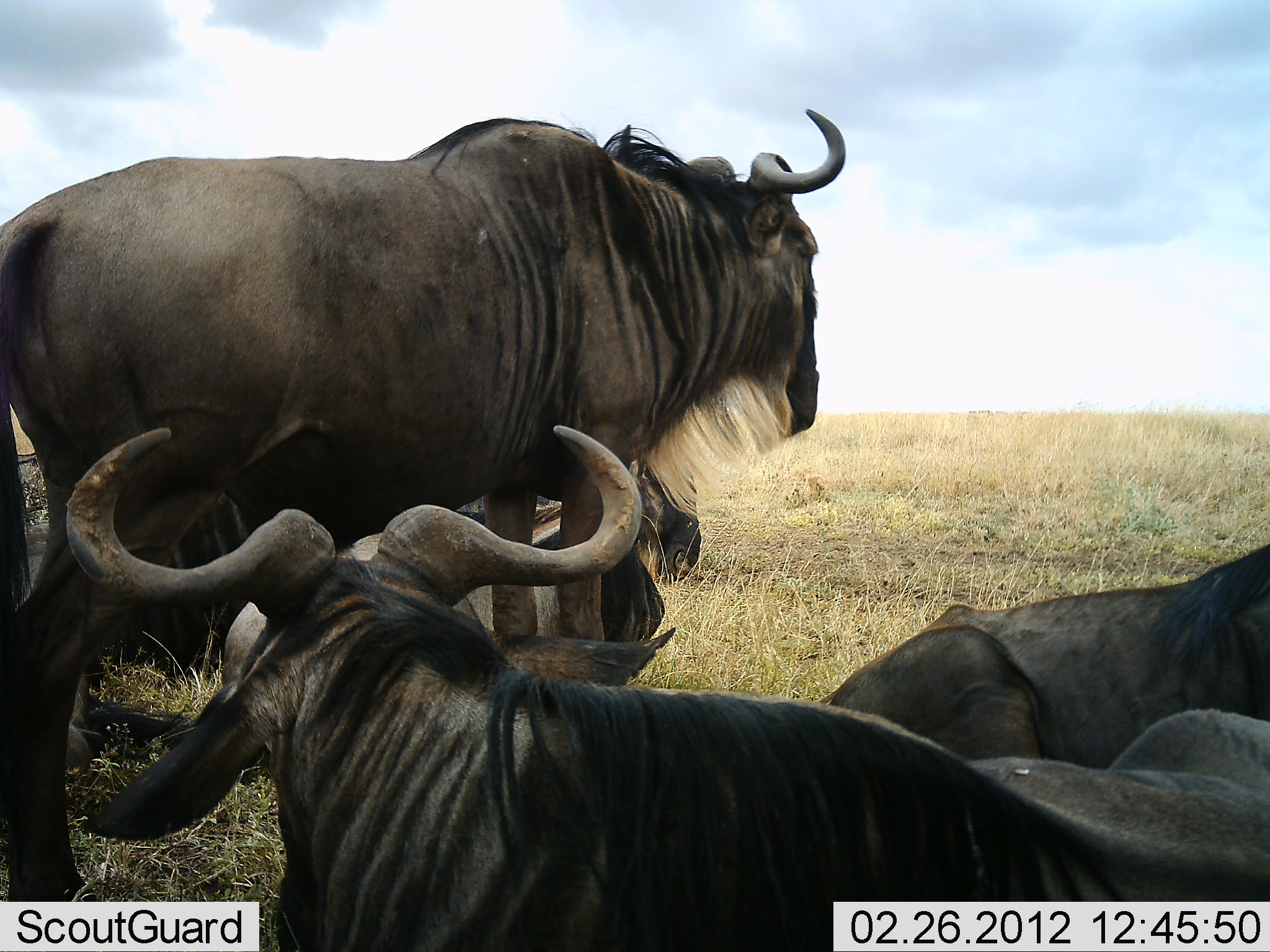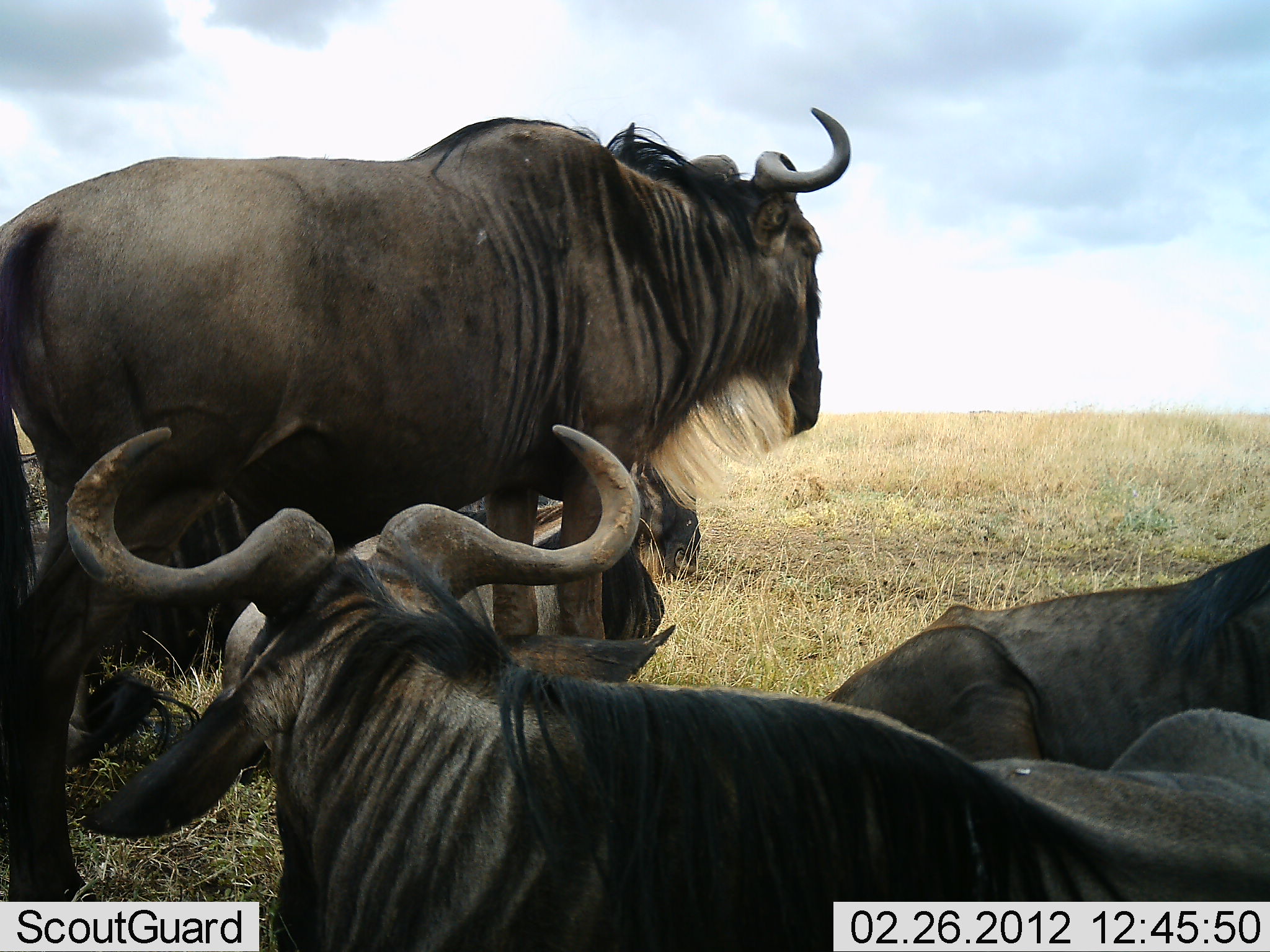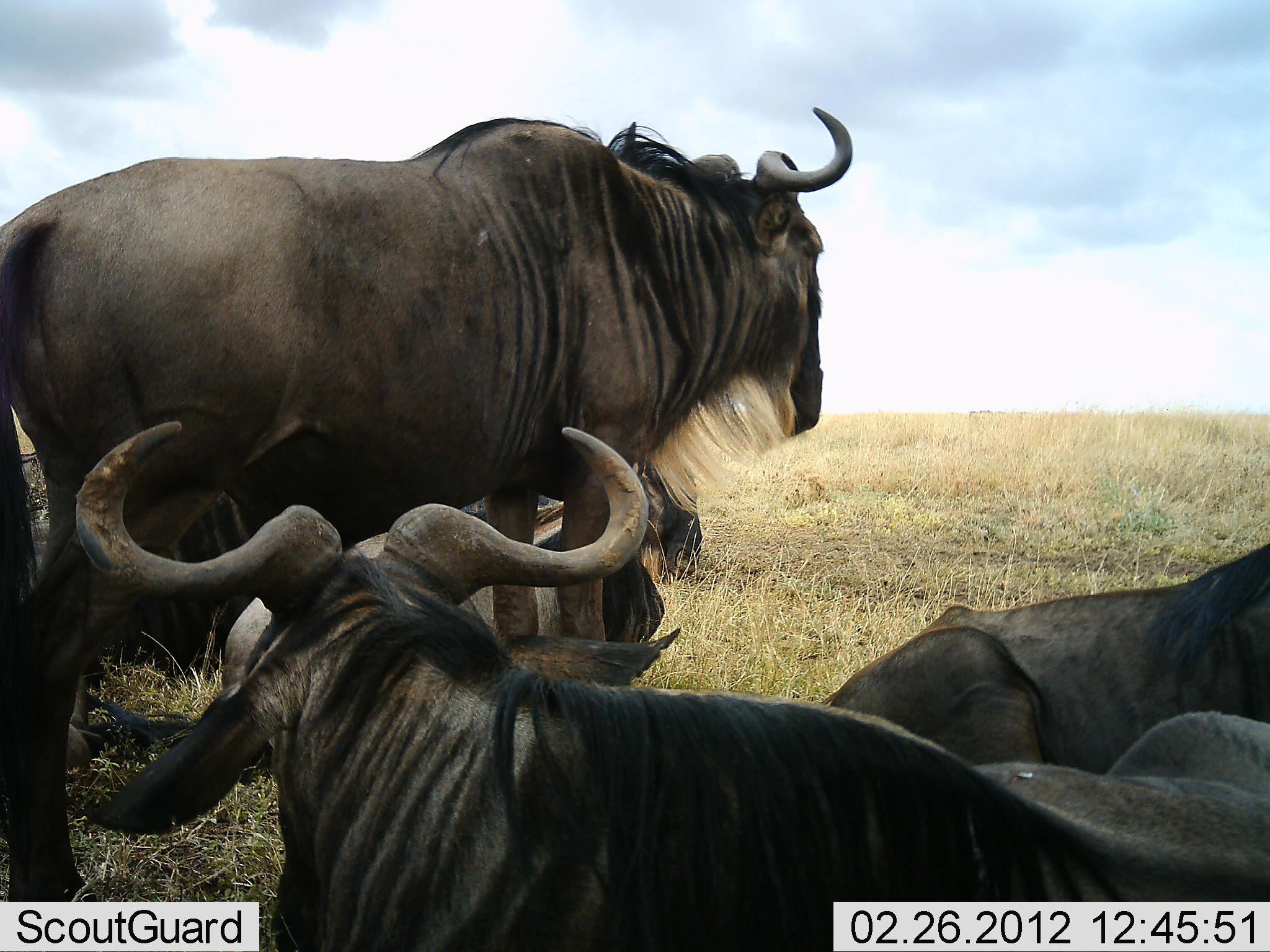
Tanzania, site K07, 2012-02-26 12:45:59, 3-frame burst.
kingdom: Animalia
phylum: Chordata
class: Mammalia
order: Artiodactyla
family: Bovidae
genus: Connochaetes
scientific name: Connochaetes taurinus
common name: blue wildebeest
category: wildebeest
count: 4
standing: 86%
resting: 95%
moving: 0%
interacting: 5%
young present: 0%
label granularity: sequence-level